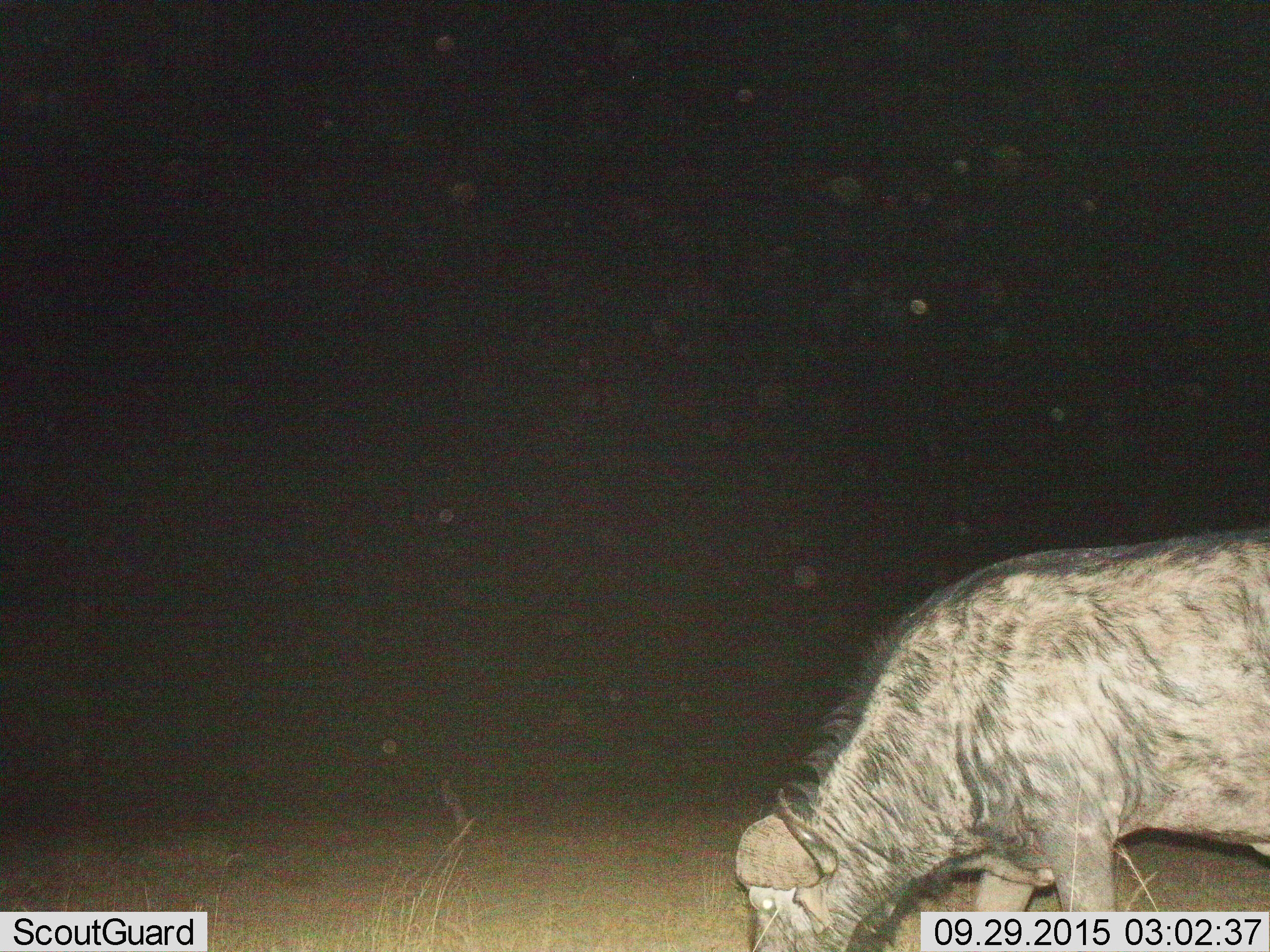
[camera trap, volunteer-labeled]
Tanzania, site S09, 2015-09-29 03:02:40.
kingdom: Animalia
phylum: Chordata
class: Mammalia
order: Artiodactyla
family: Bovidae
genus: Syncerus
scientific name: Syncerus caffer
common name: cape buffalo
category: buffalo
Buffalo (cape buffalo) (Syncerus caffer), count 1. Behavior (volunteer vote fractions): standing 40%, resting 0%, moving 0%, interacting 0%. Young present (vote fraction): 0%. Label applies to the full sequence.